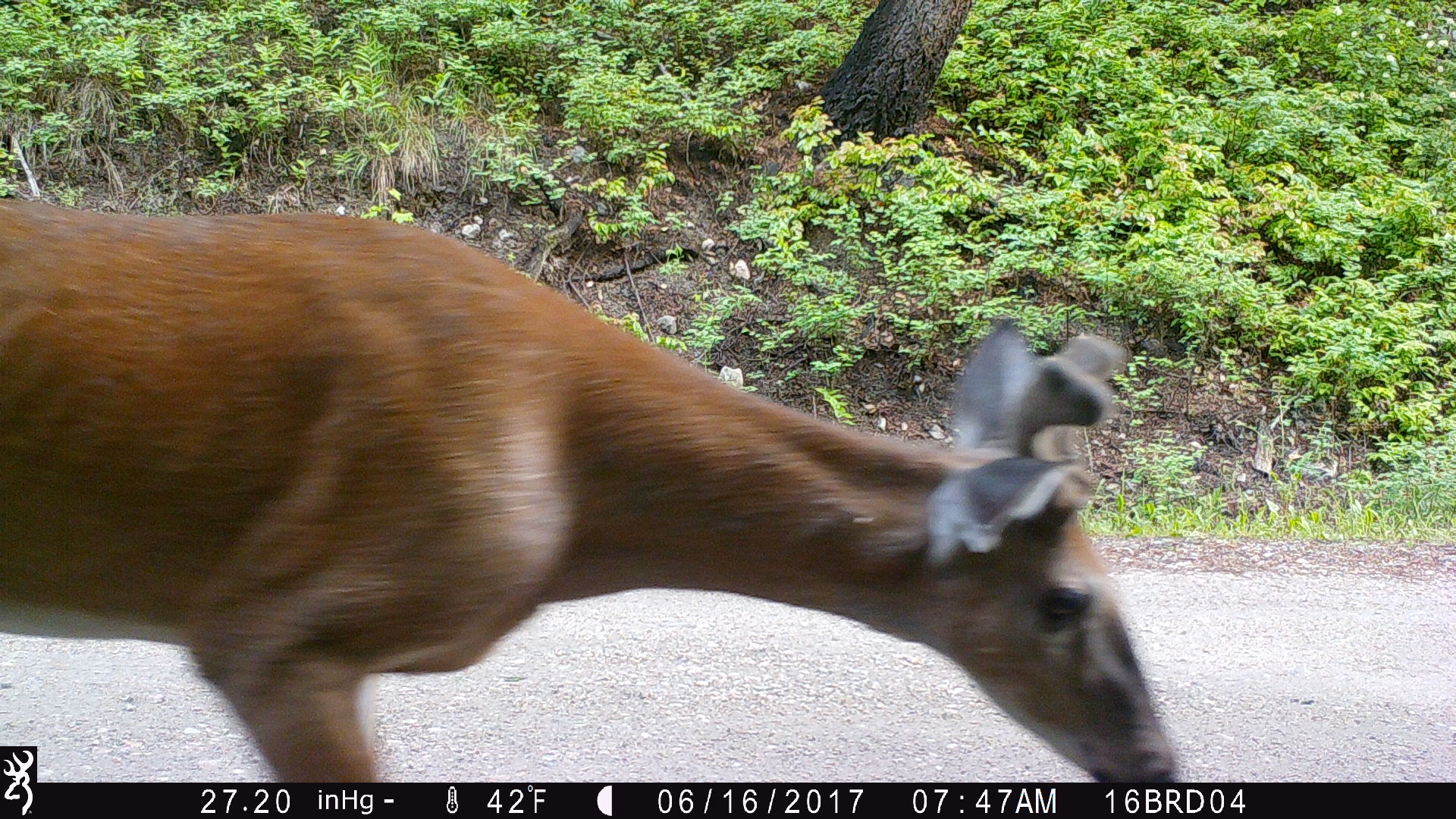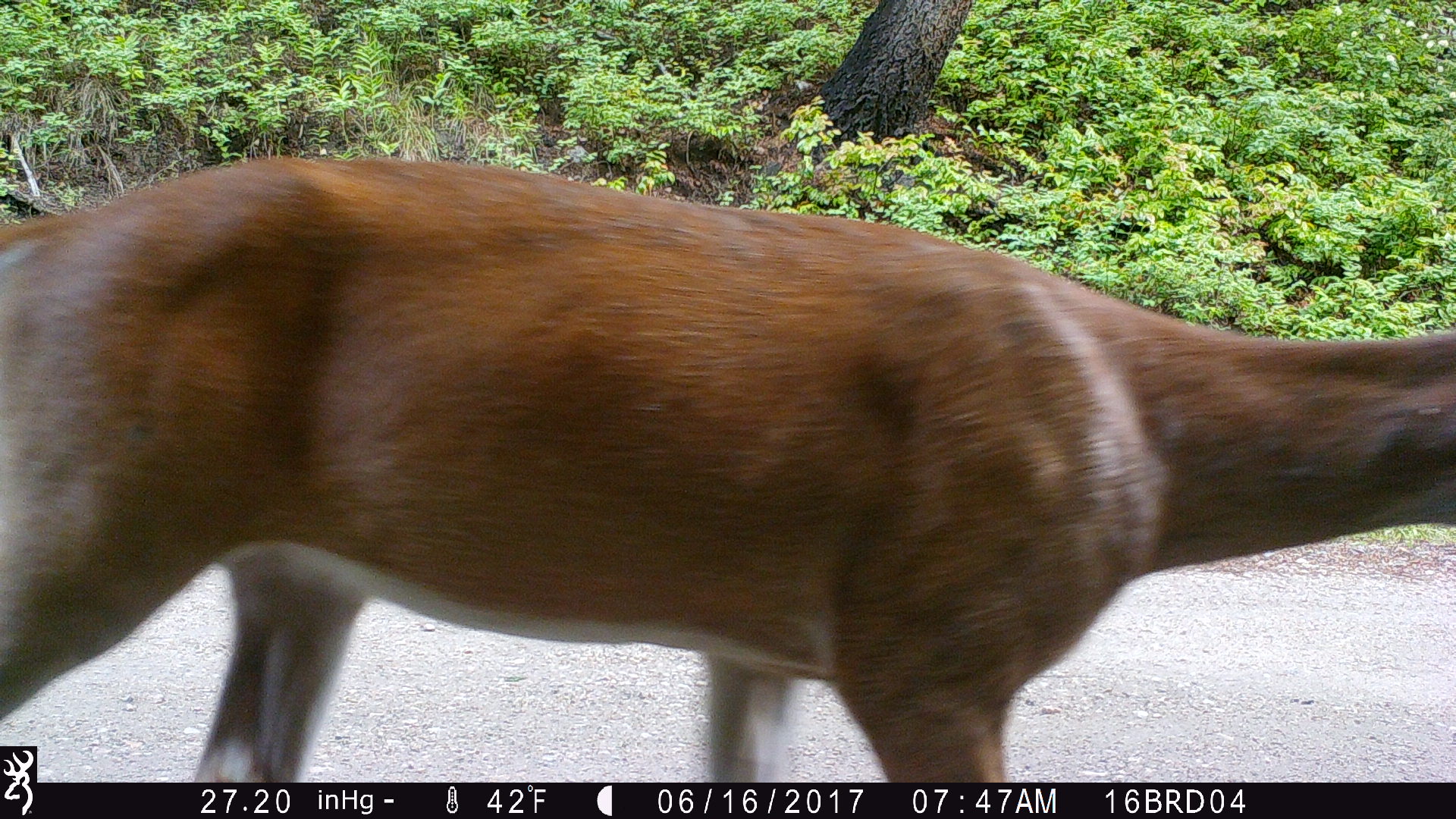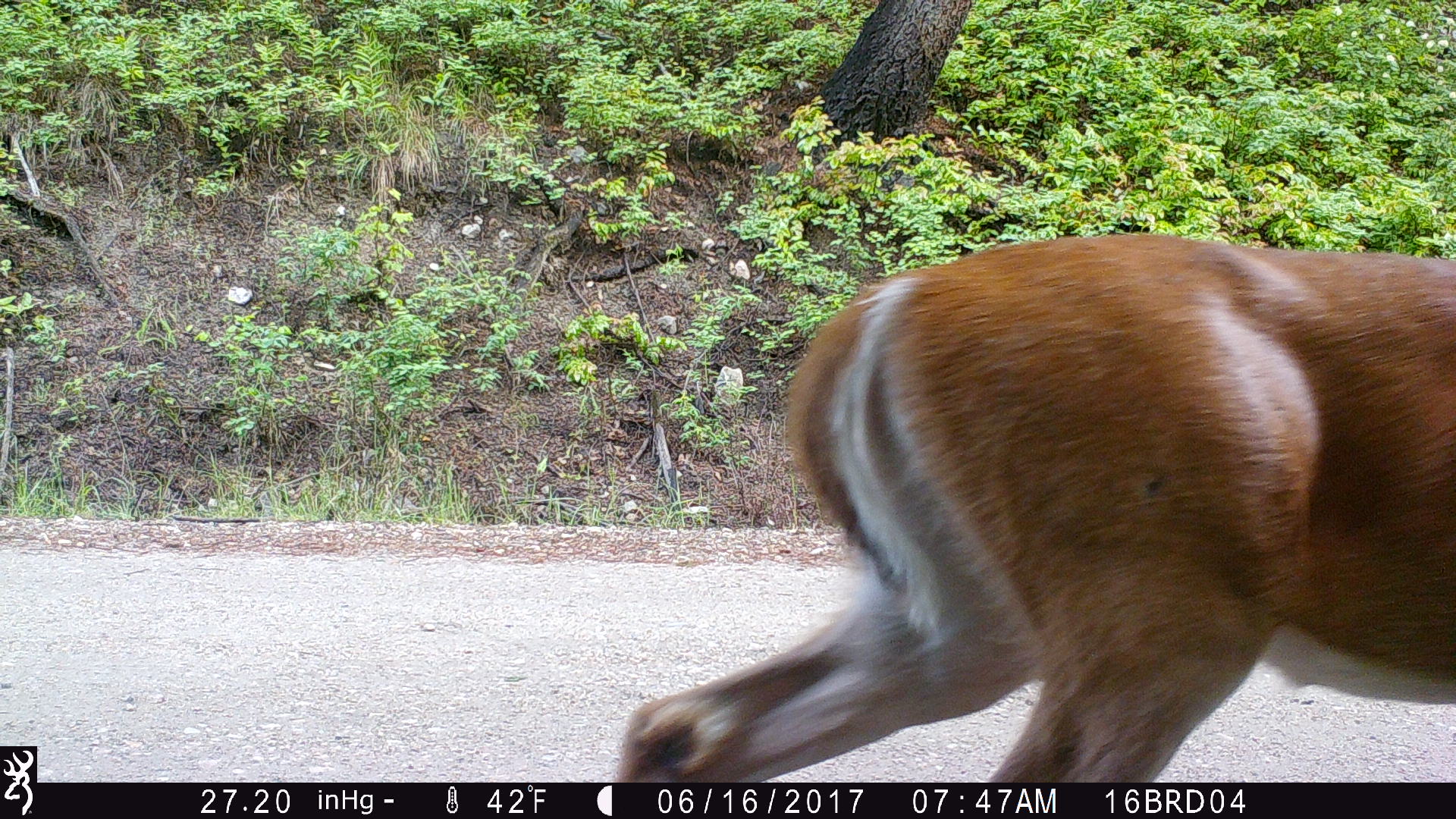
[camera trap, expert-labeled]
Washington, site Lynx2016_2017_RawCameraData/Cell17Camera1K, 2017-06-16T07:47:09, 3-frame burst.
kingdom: Animalia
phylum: Chordata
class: Mammalia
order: Artiodactyla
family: Cervidae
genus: Odocoileus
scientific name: Odocoileus virginianus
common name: white-tailed deer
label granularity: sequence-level